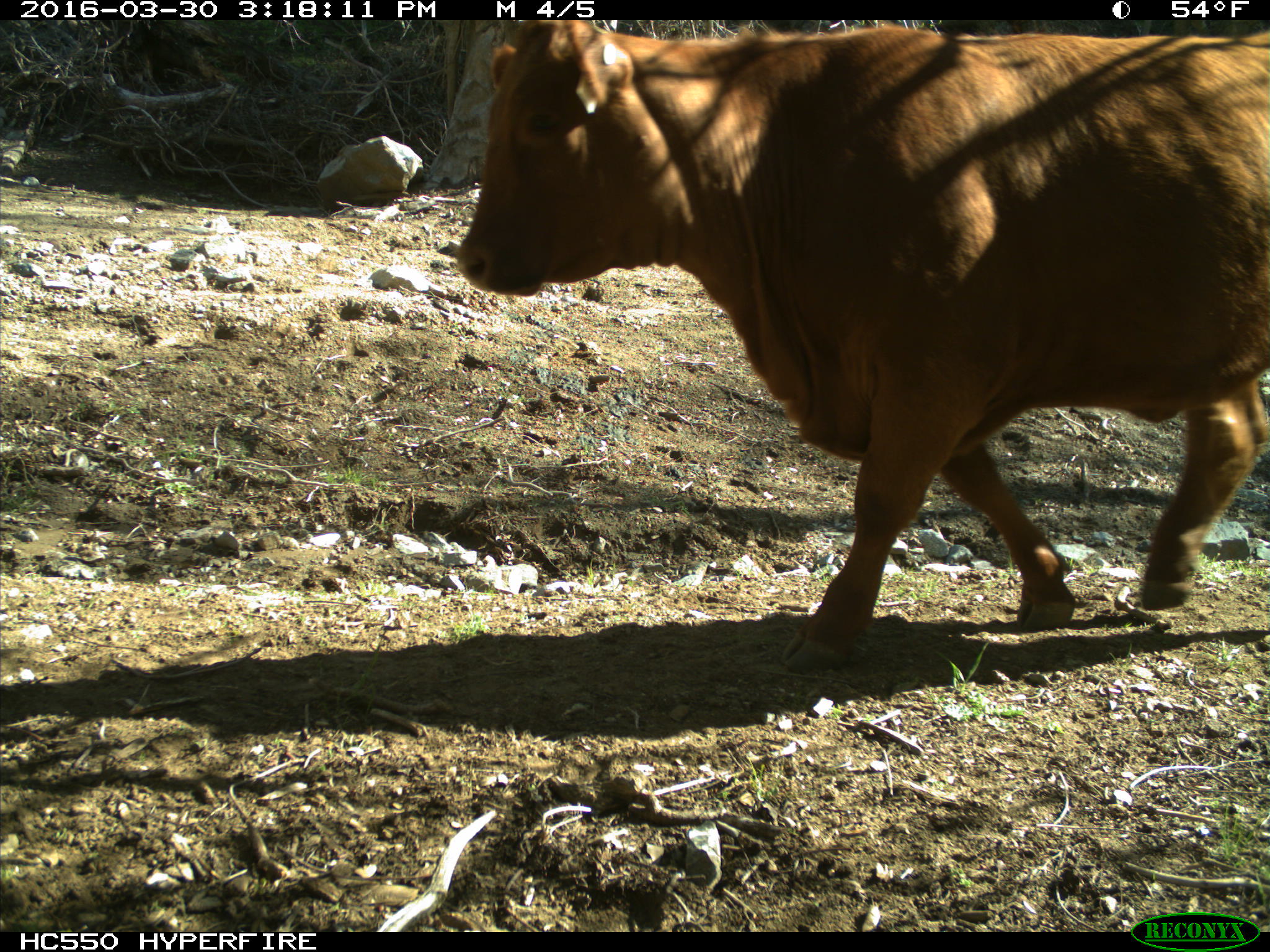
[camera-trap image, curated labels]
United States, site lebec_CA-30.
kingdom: Animalia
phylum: Chordata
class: Mammalia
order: Artiodactyla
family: Bovidae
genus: Bos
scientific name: Bos taurus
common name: domestic cow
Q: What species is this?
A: Bos taurus (domestic cow).